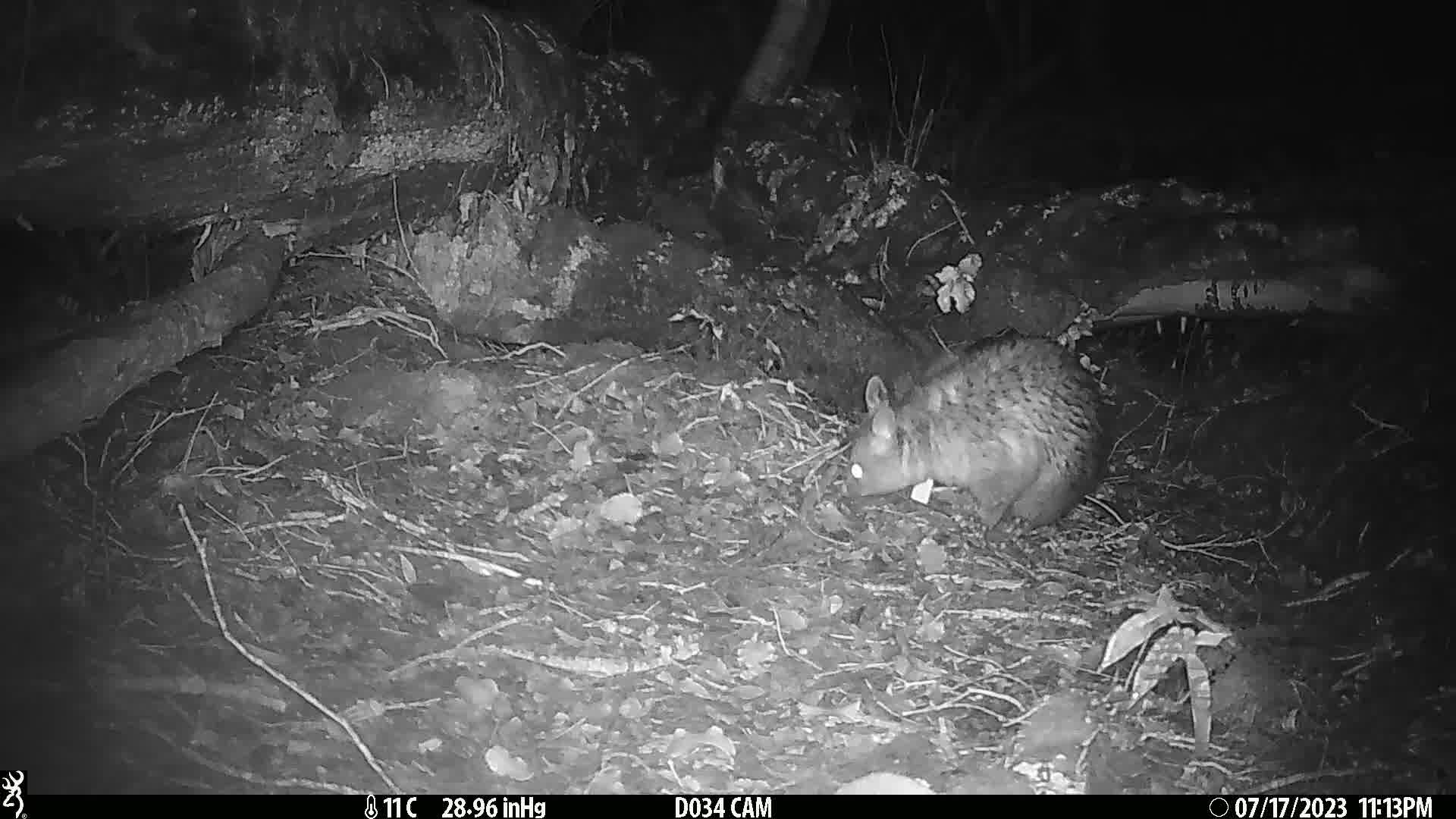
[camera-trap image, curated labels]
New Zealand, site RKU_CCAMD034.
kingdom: Animalia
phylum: Chordata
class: Mammalia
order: Diprotodontia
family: Phalangeridae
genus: Trichosurus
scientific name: Trichosurus vulpecula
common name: common brushtail possum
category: possum